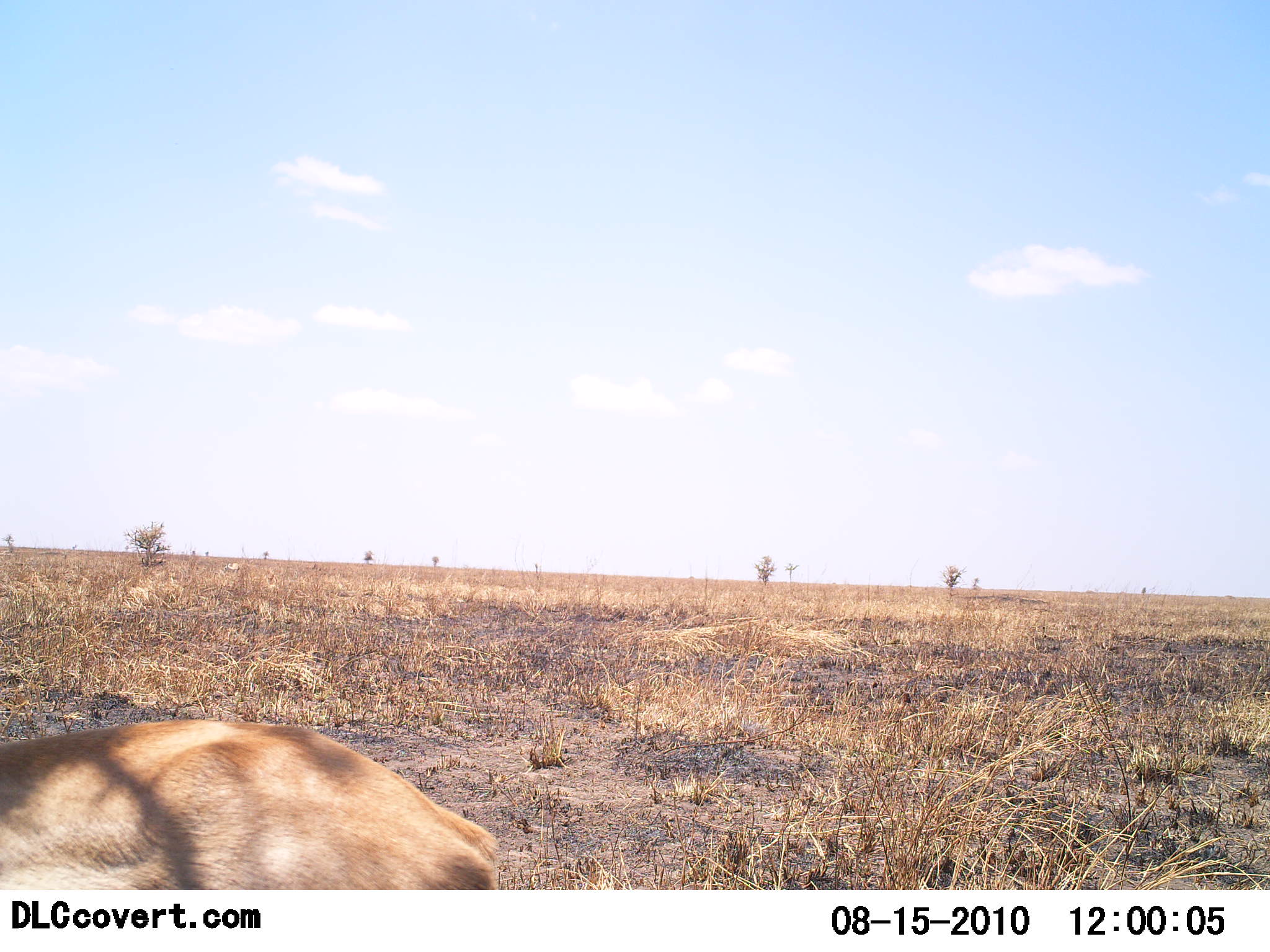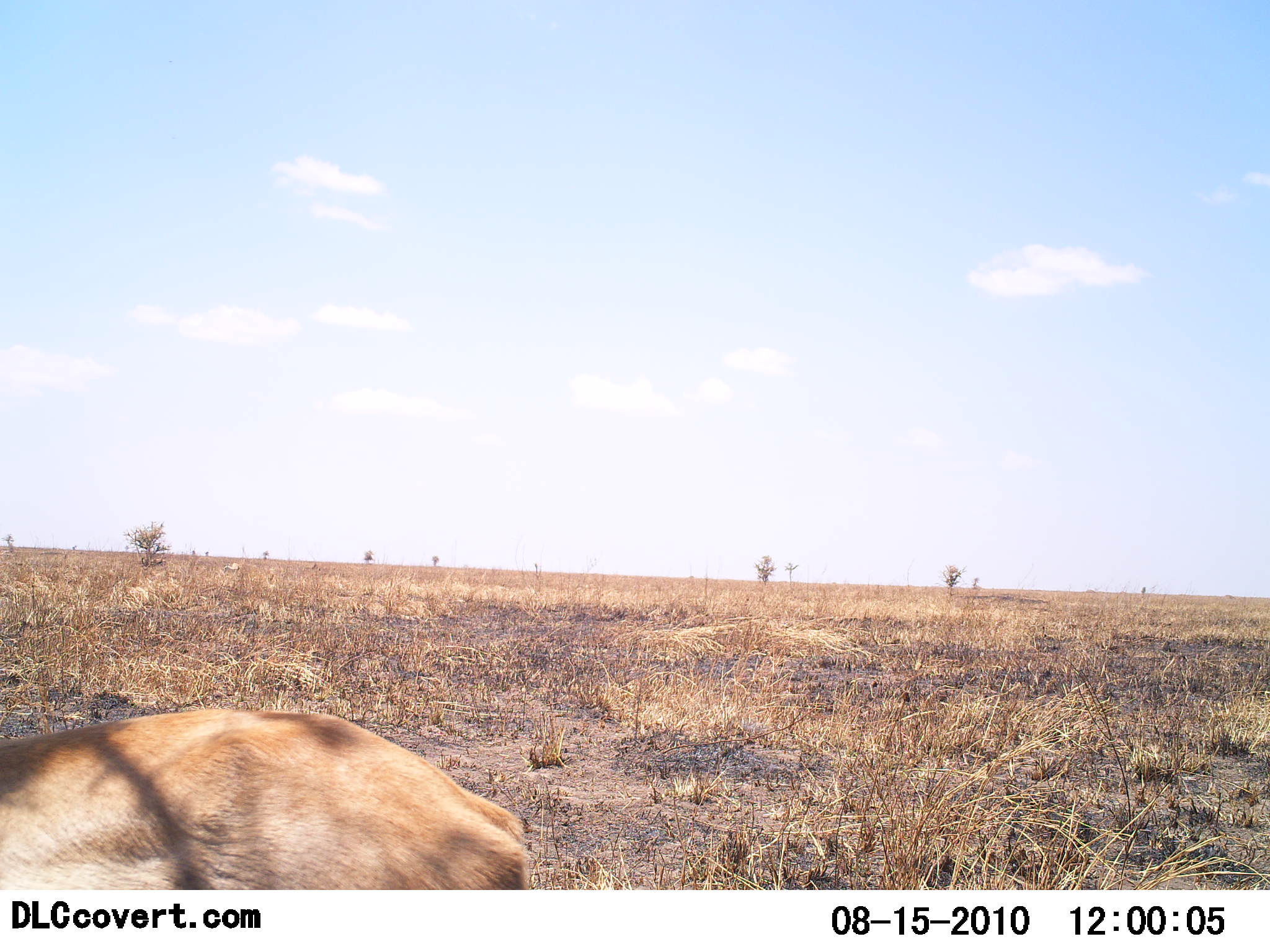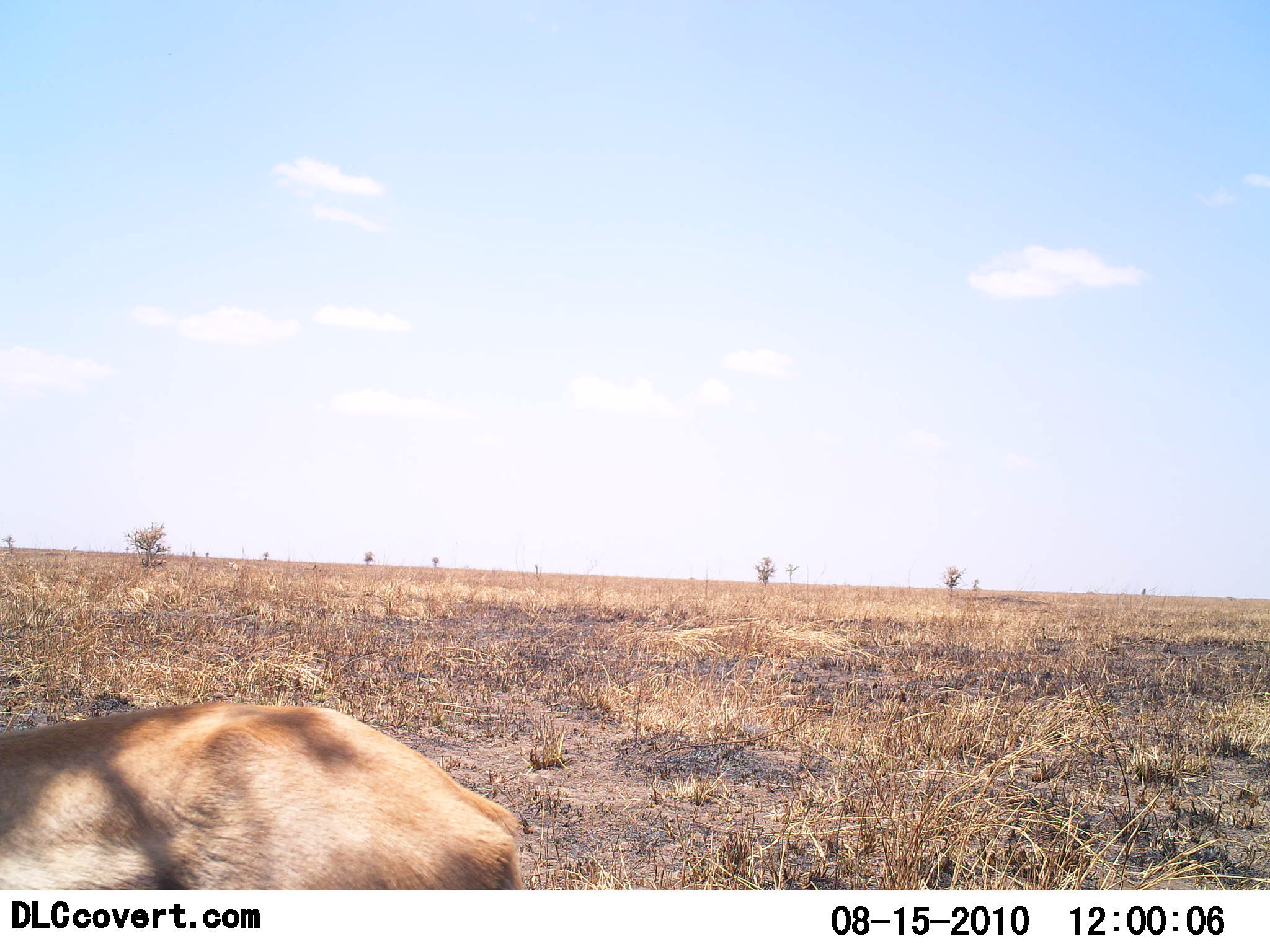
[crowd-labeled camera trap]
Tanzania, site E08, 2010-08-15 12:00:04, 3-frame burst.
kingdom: Animalia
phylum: Chordata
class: Mammalia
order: Artiodactyla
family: Bovidae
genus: Nanger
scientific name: Nanger granti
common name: grant's gazelle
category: gazellegrants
Gazellegrants (grant's gazelle) (Nanger granti), count 1. Behavior (volunteer vote fractions): standing 86%, resting 0%, moving 14%, interacting 0%. Young present (vote fraction): 0%. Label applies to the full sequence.